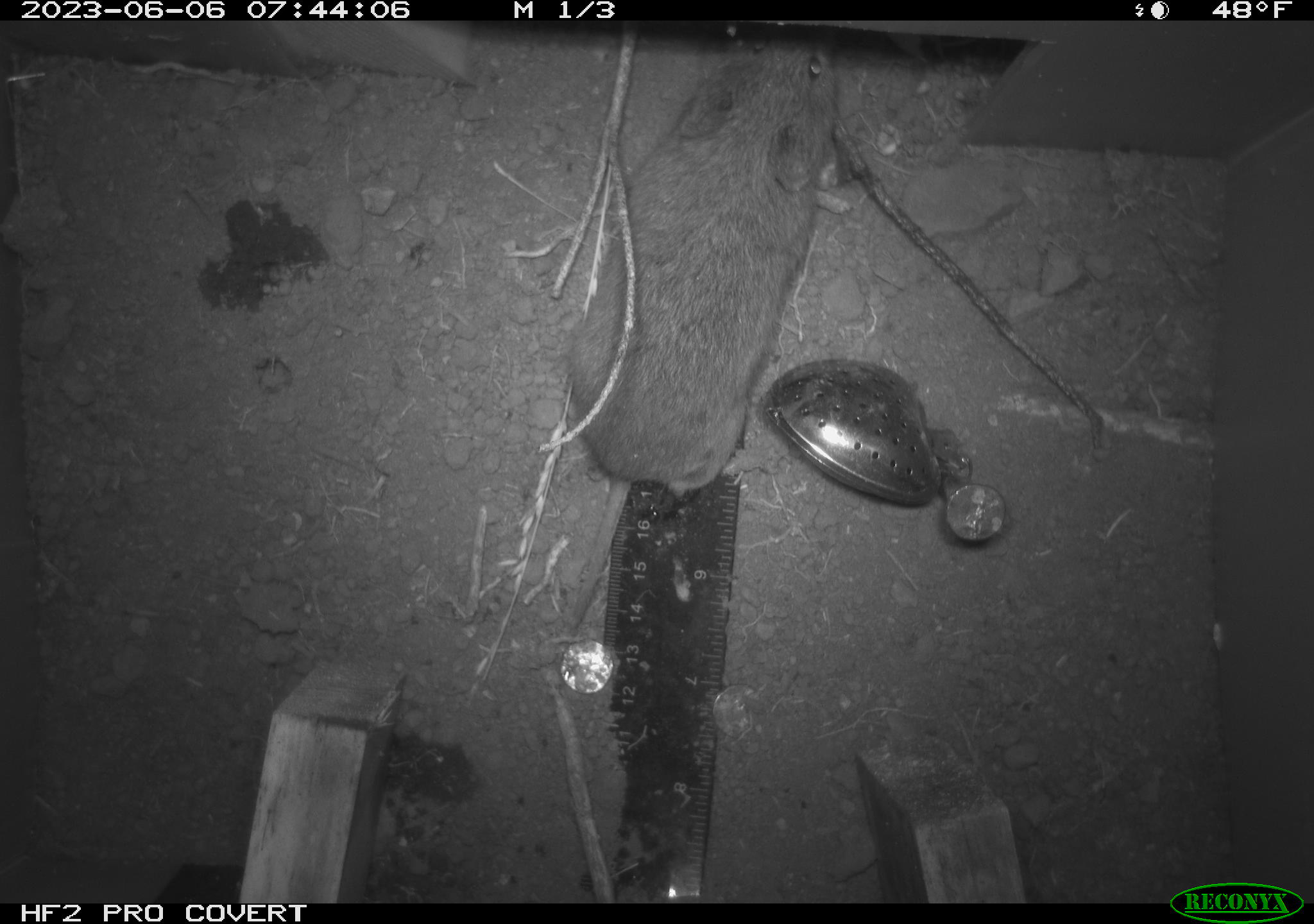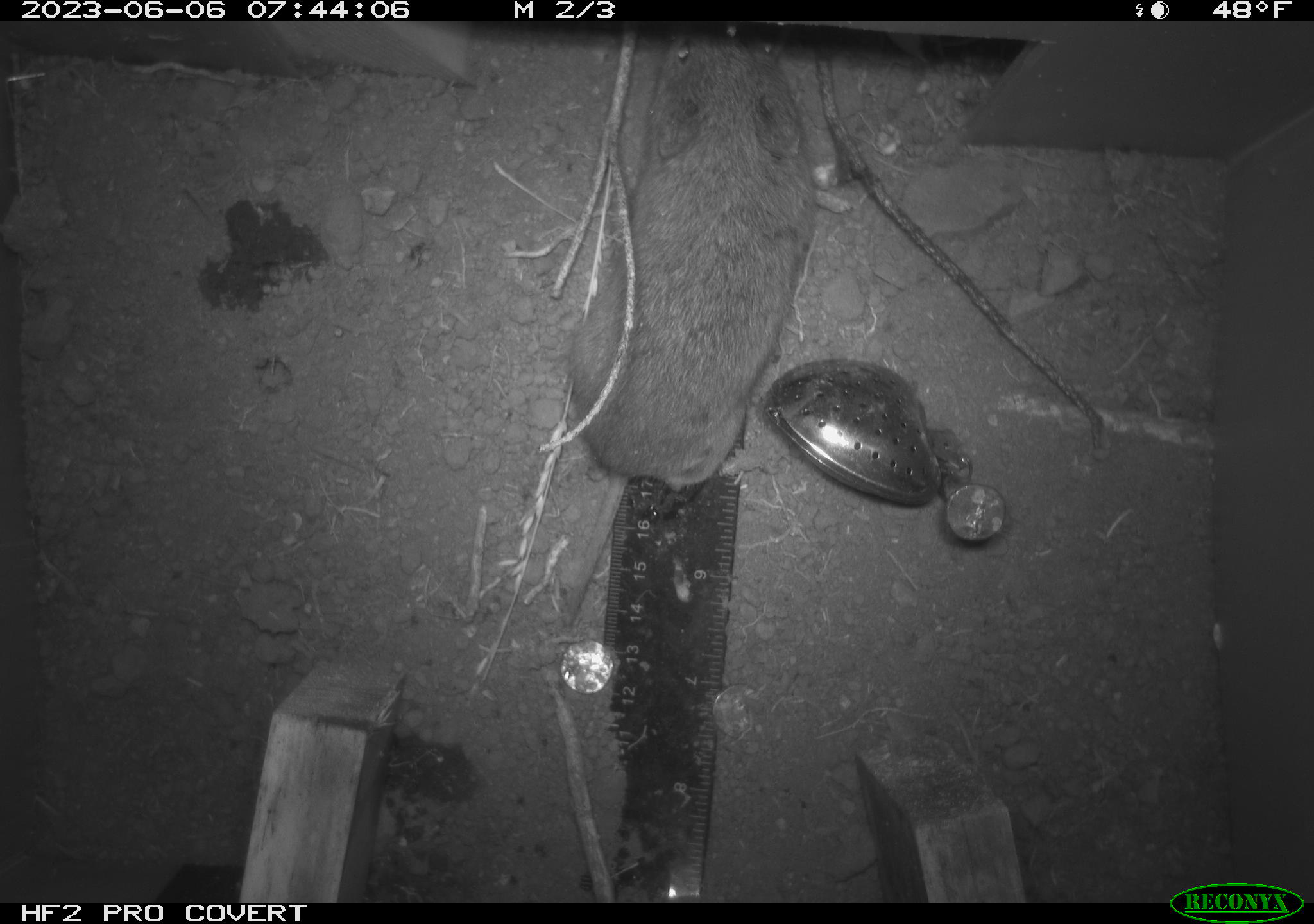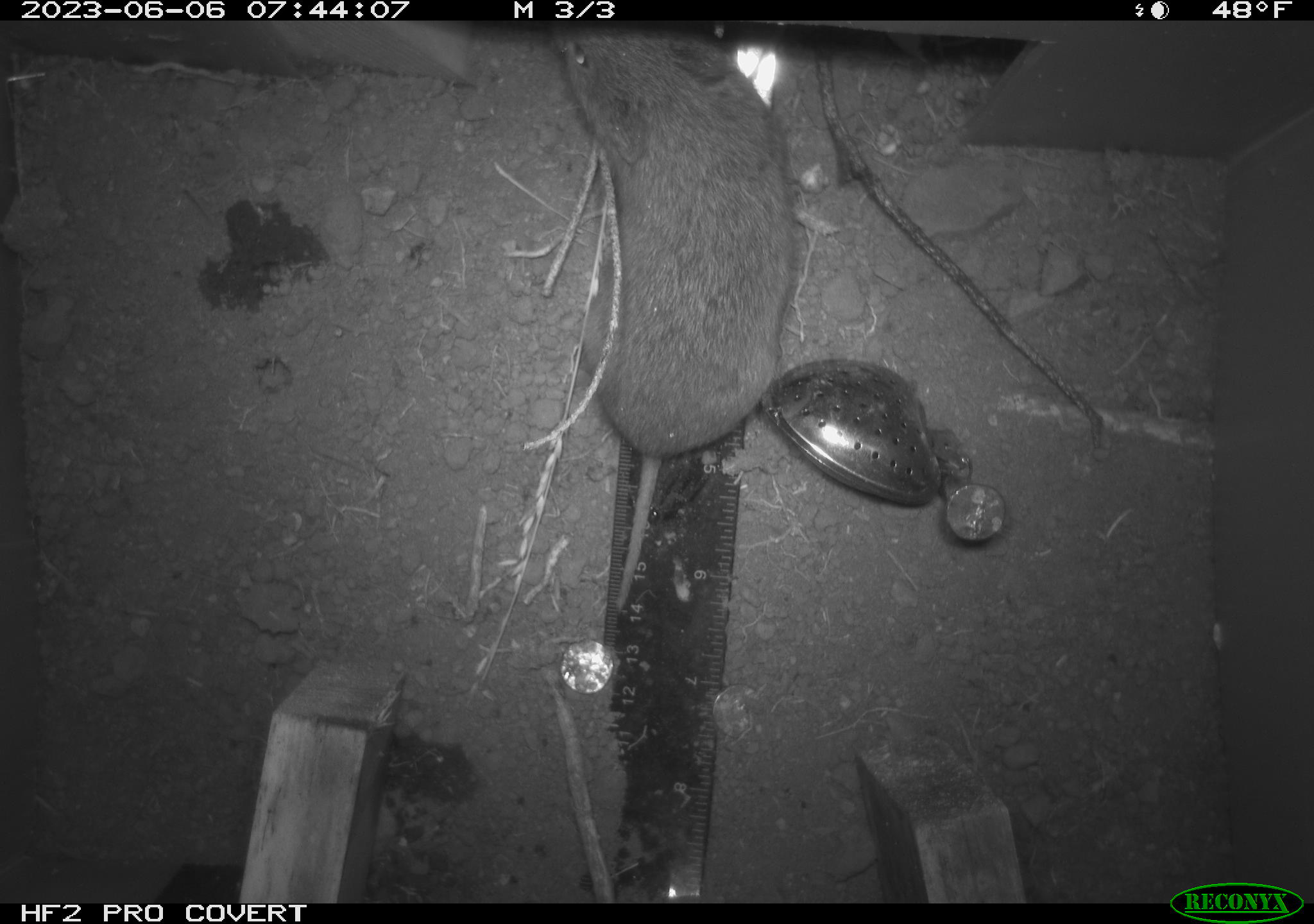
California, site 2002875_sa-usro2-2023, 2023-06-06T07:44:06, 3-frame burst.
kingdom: Animalia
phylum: Chordata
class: Mammalia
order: Rodentia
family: Cricetidae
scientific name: Arvicolinae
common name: voles, lemmings, and muskrats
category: arvicolinae subfamily